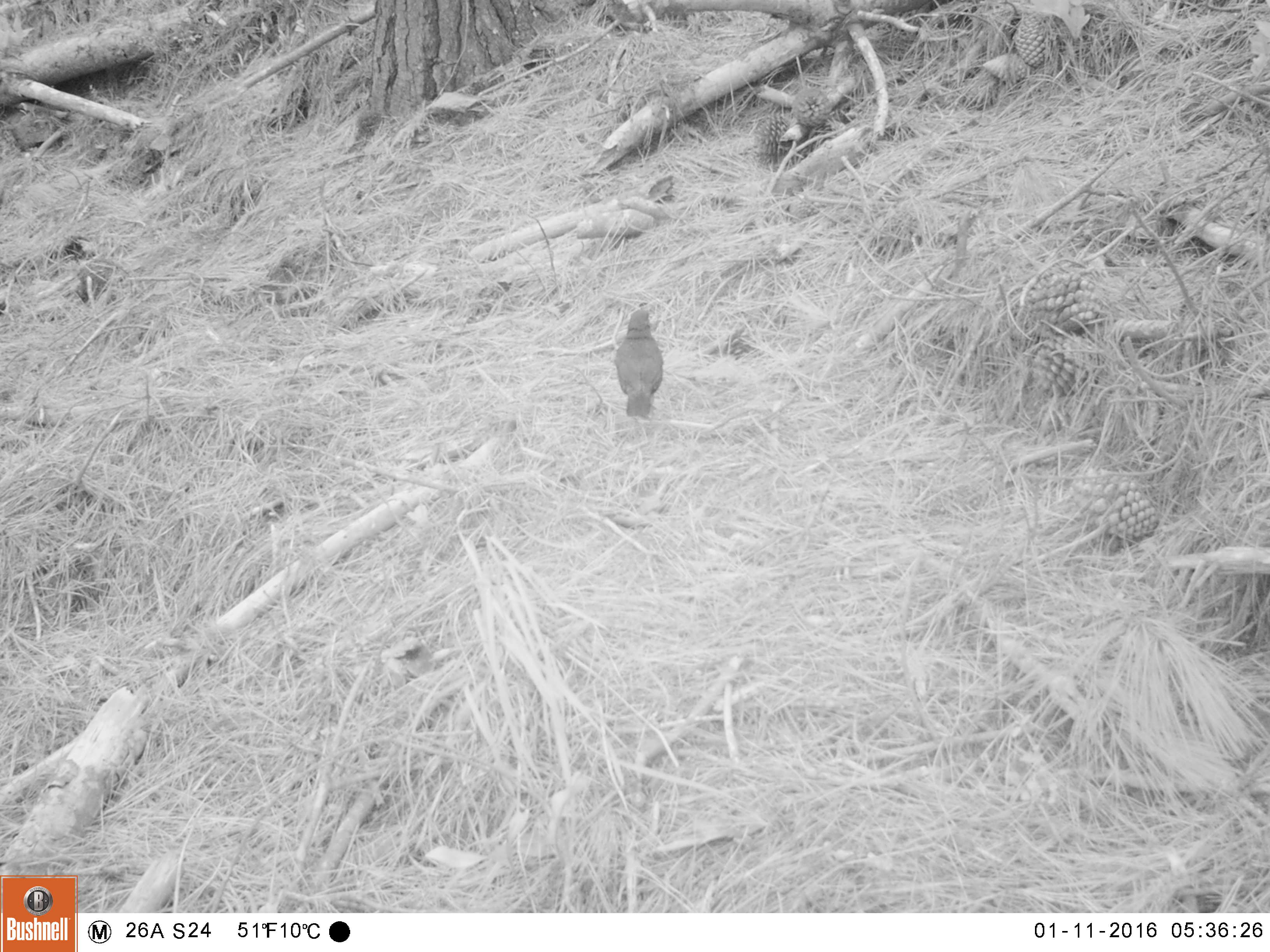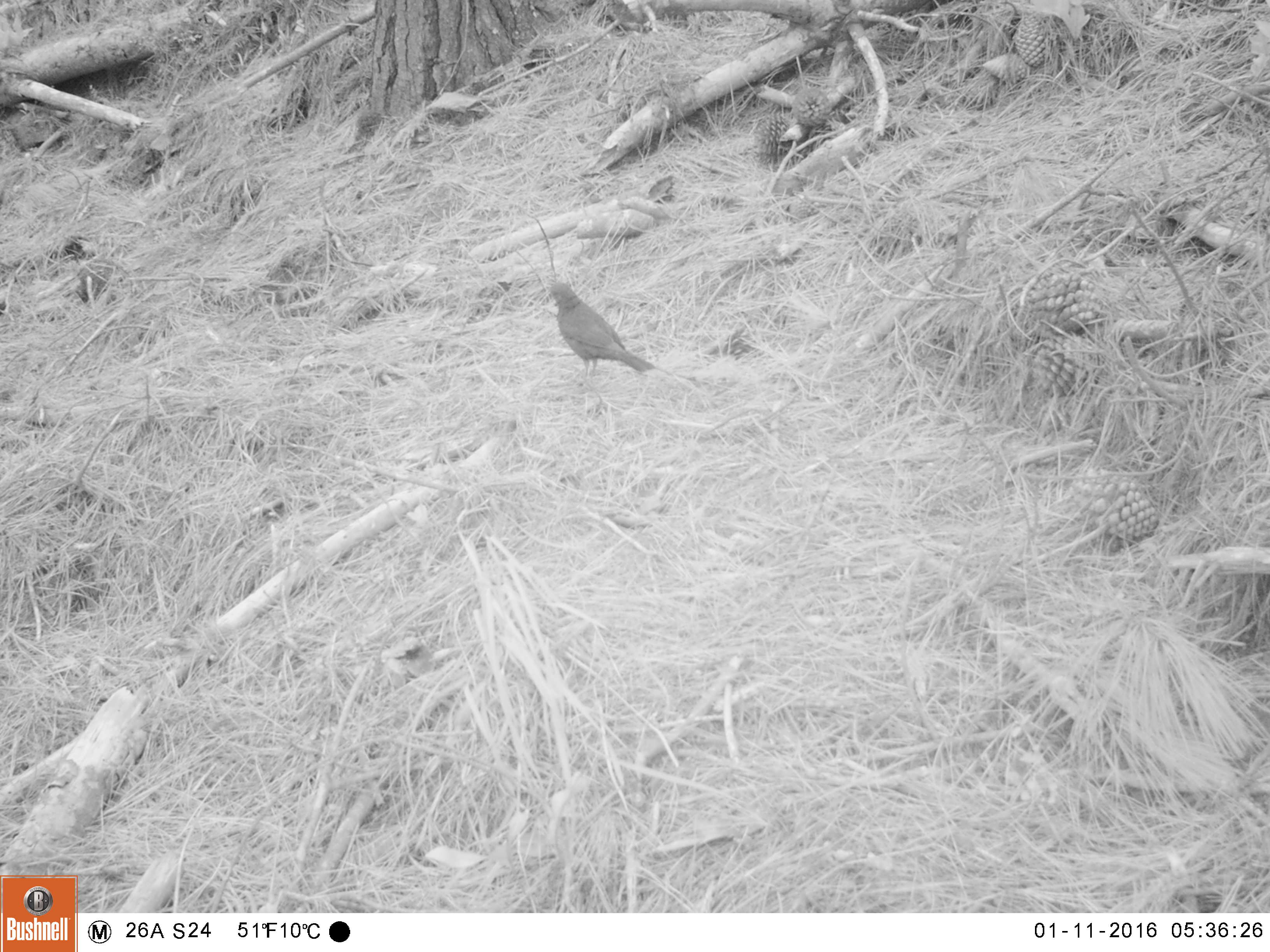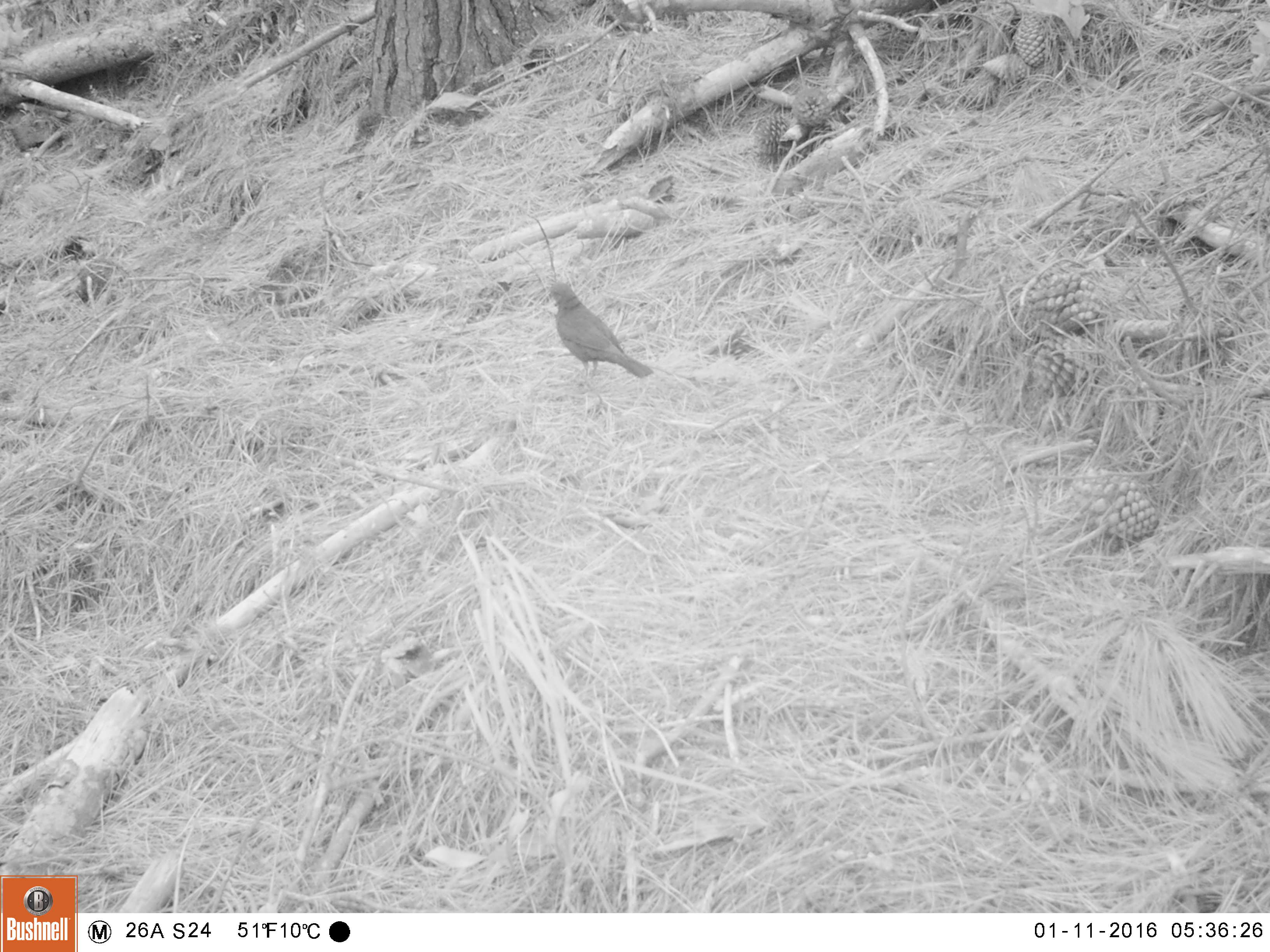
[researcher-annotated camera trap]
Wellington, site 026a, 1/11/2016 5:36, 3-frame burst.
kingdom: Animalia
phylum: Chordata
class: Aves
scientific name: Aves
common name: bird